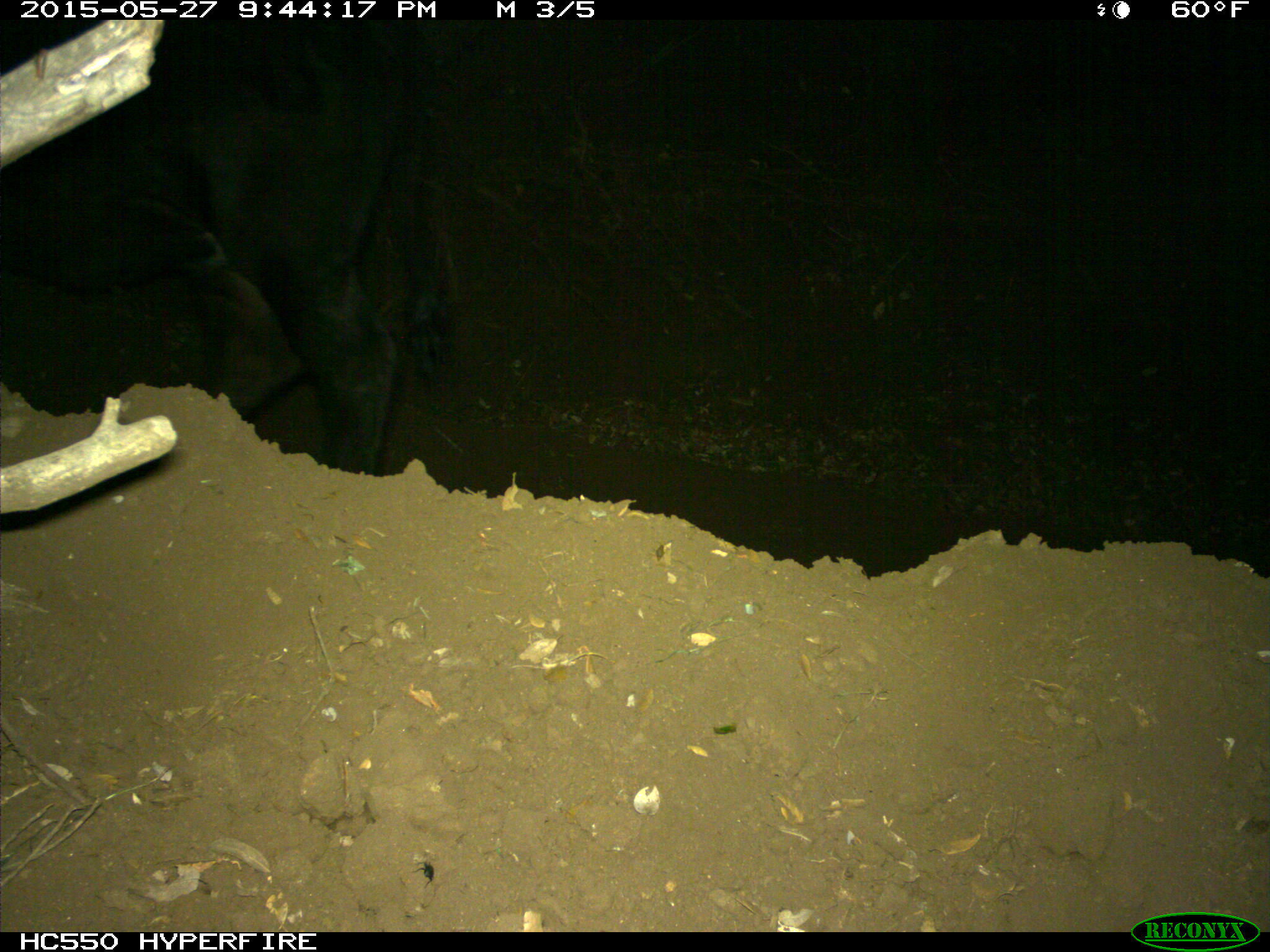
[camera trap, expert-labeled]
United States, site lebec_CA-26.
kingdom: Animalia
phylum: Chordata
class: Mammalia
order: Artiodactyla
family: Bovidae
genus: Bos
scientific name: Bos taurus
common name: domestic cow